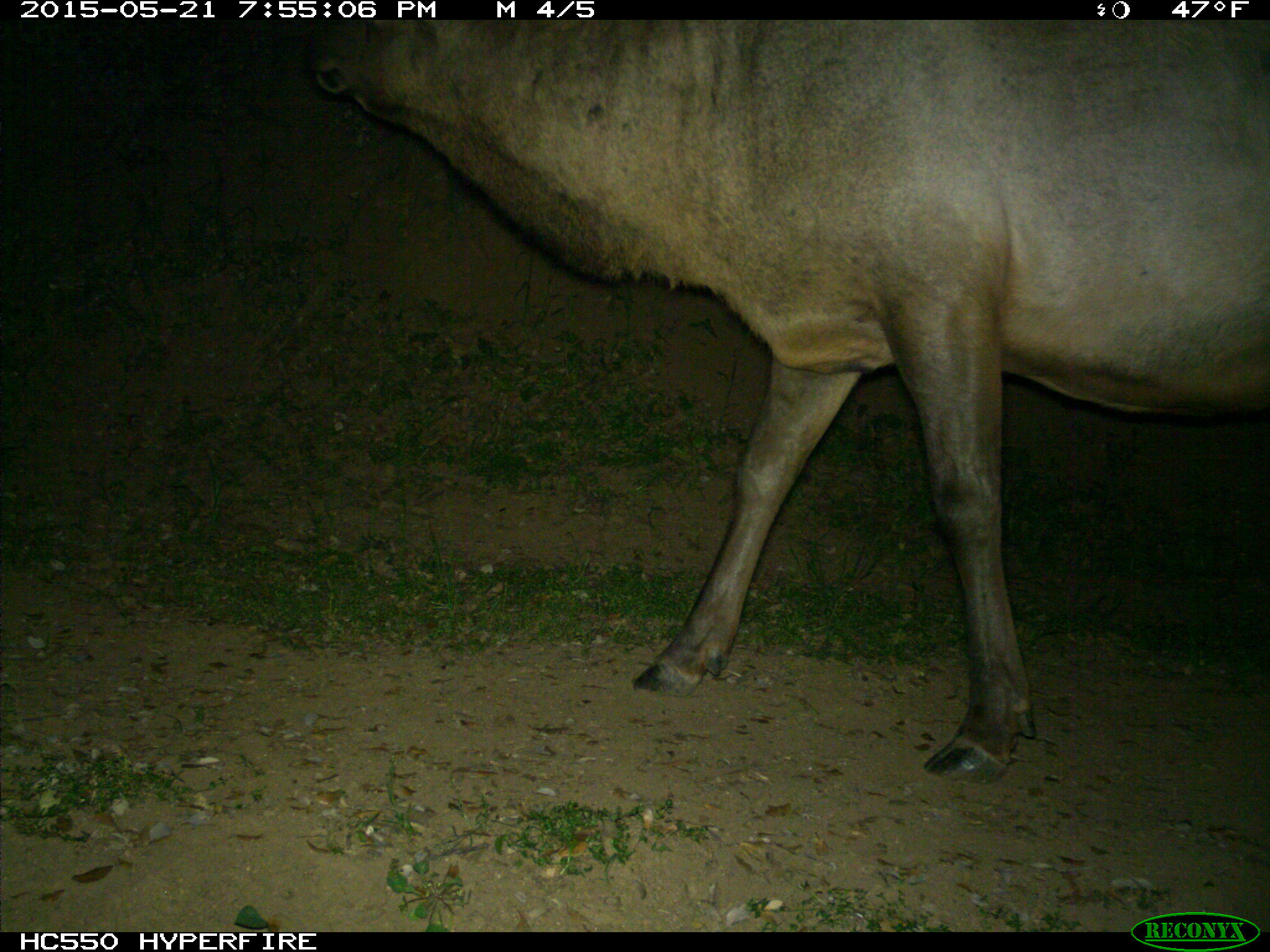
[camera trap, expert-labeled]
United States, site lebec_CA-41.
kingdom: Animalia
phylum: Chordata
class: Mammalia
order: Artiodactyla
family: Cervidae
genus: Cervus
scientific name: Cervus canadensis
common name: elk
Cervus canadensis (elk).